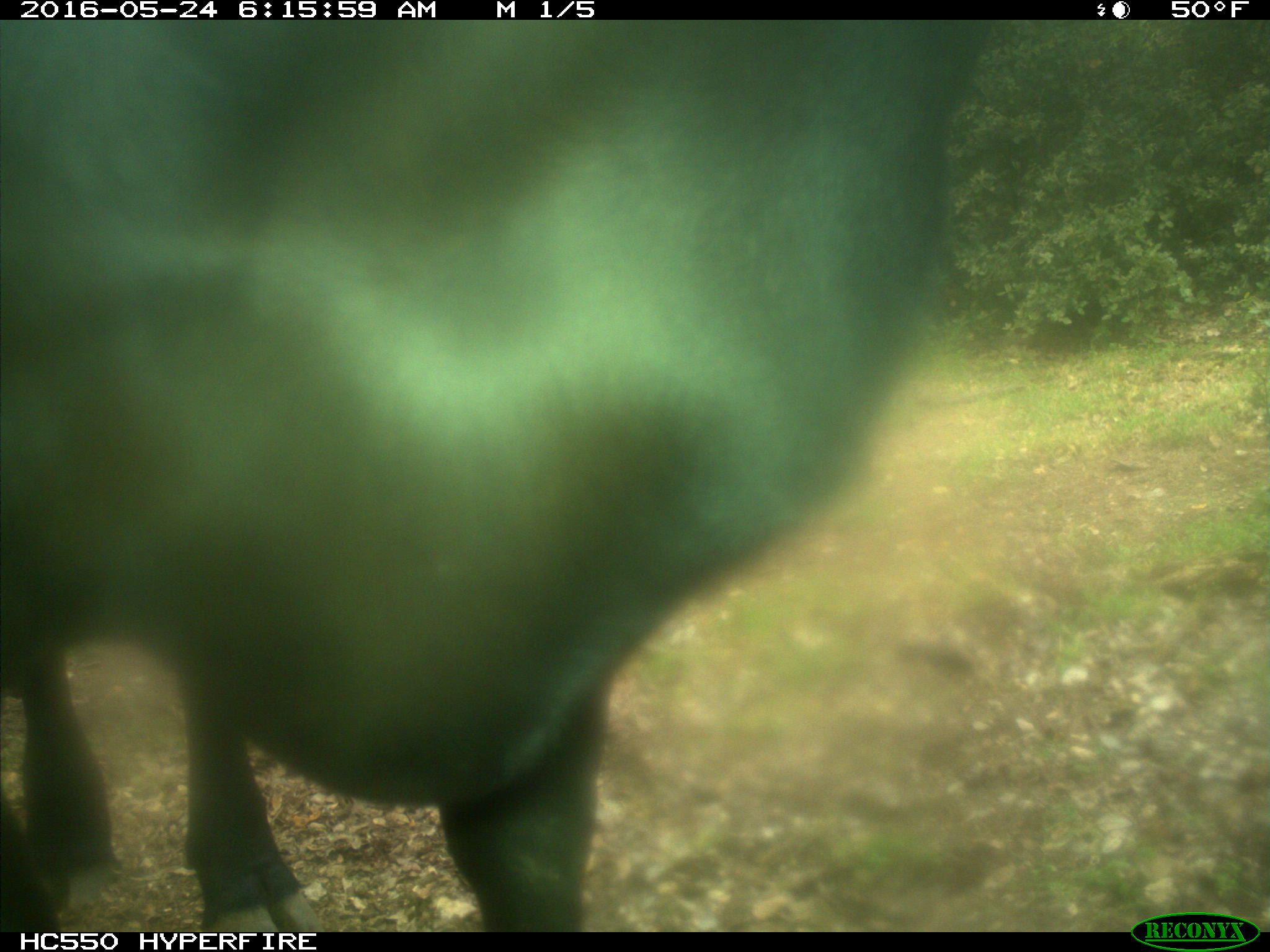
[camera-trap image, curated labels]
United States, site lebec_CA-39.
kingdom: Animalia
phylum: Chordata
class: Mammalia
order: Artiodactyla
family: Bovidae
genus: Bos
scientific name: Bos taurus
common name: domestic cow